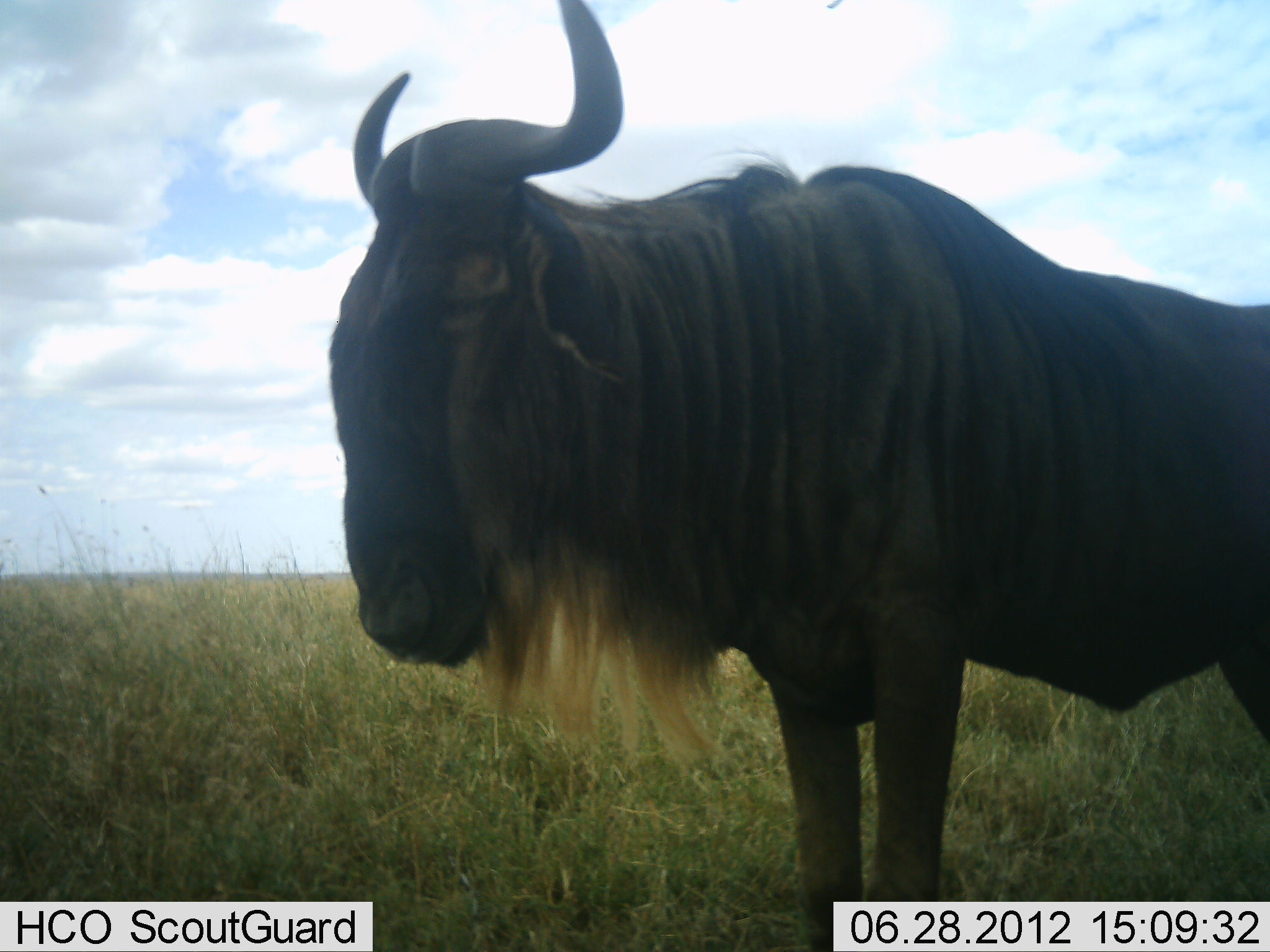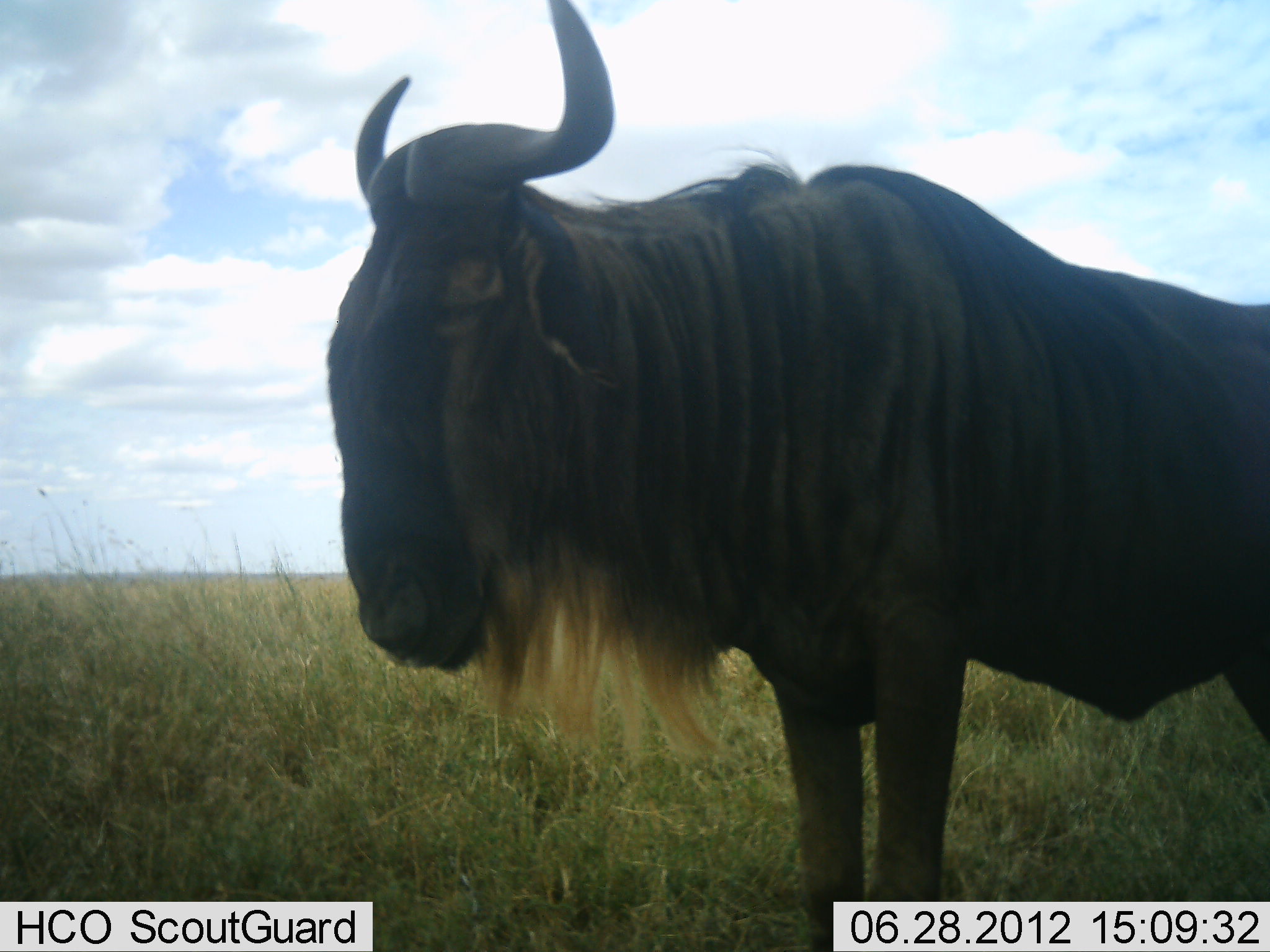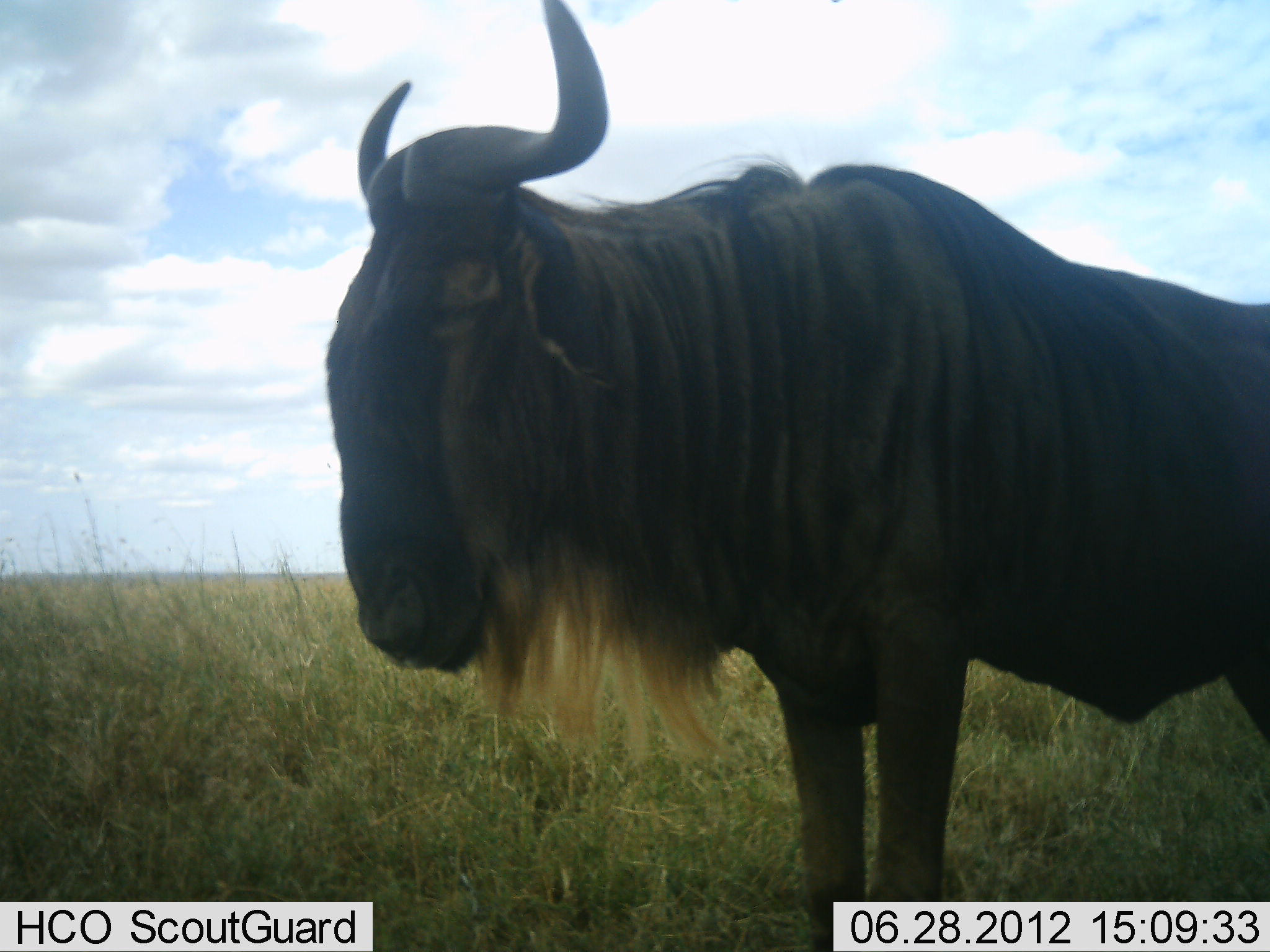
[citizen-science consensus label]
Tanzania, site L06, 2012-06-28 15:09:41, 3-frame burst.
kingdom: Animalia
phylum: Chordata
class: Mammalia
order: Artiodactyla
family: Bovidae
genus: Connochaetes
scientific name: Connochaetes taurinus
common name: blue wildebeest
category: wildebeest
Wildebeest (blue wildebeest) (Connochaetes taurinus), count 1. Behavior (volunteer vote fractions): standing 100%, resting 0%, moving 0%, interacting 0%. Young present (vote fraction): 0%. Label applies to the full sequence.